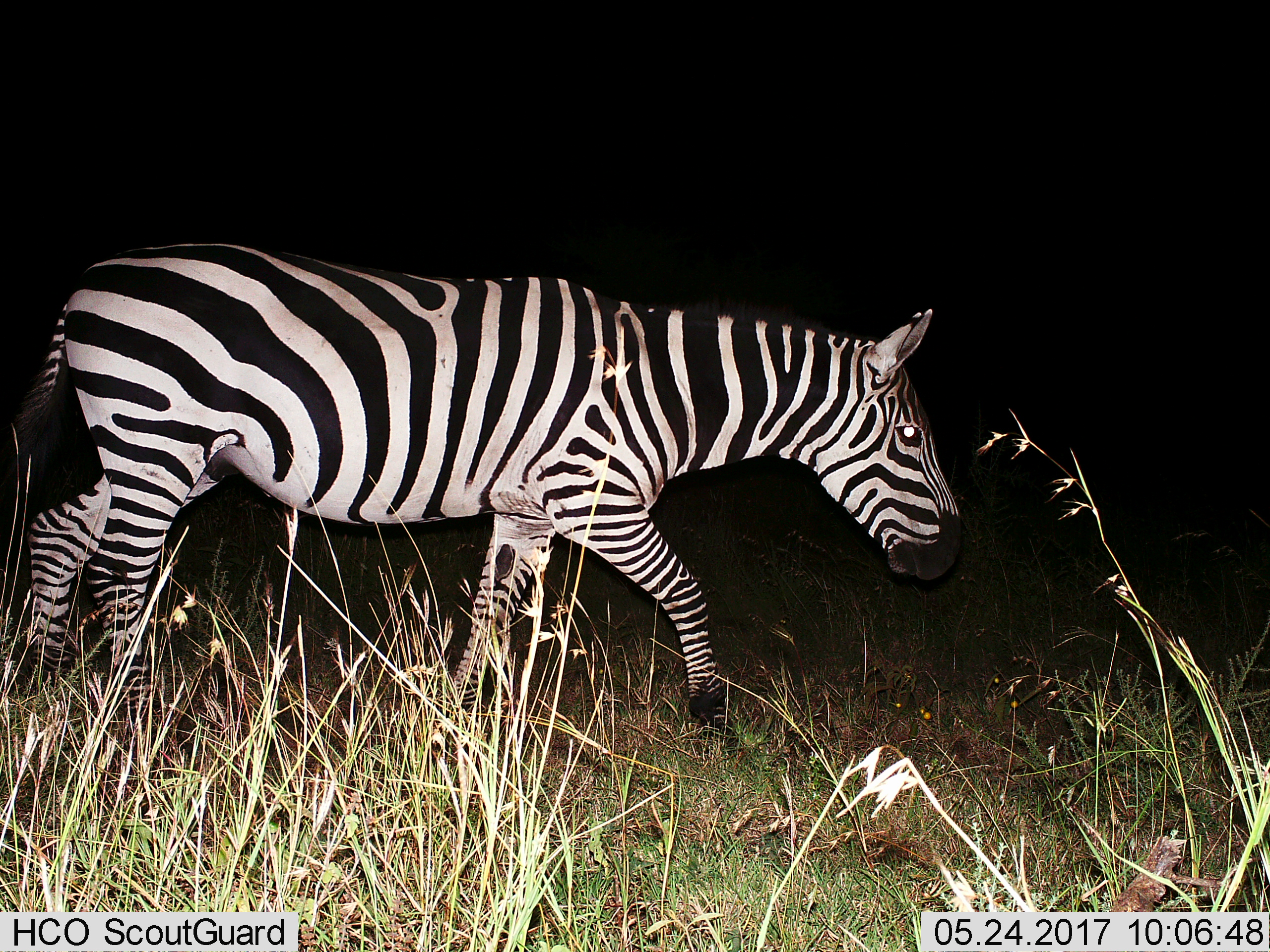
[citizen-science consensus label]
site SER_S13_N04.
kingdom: Animalia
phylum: Chordata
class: Mammalia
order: Perissodactyla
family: Equidae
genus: Equus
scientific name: Equus quagga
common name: plains zebra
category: zebraplains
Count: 1.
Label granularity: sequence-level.